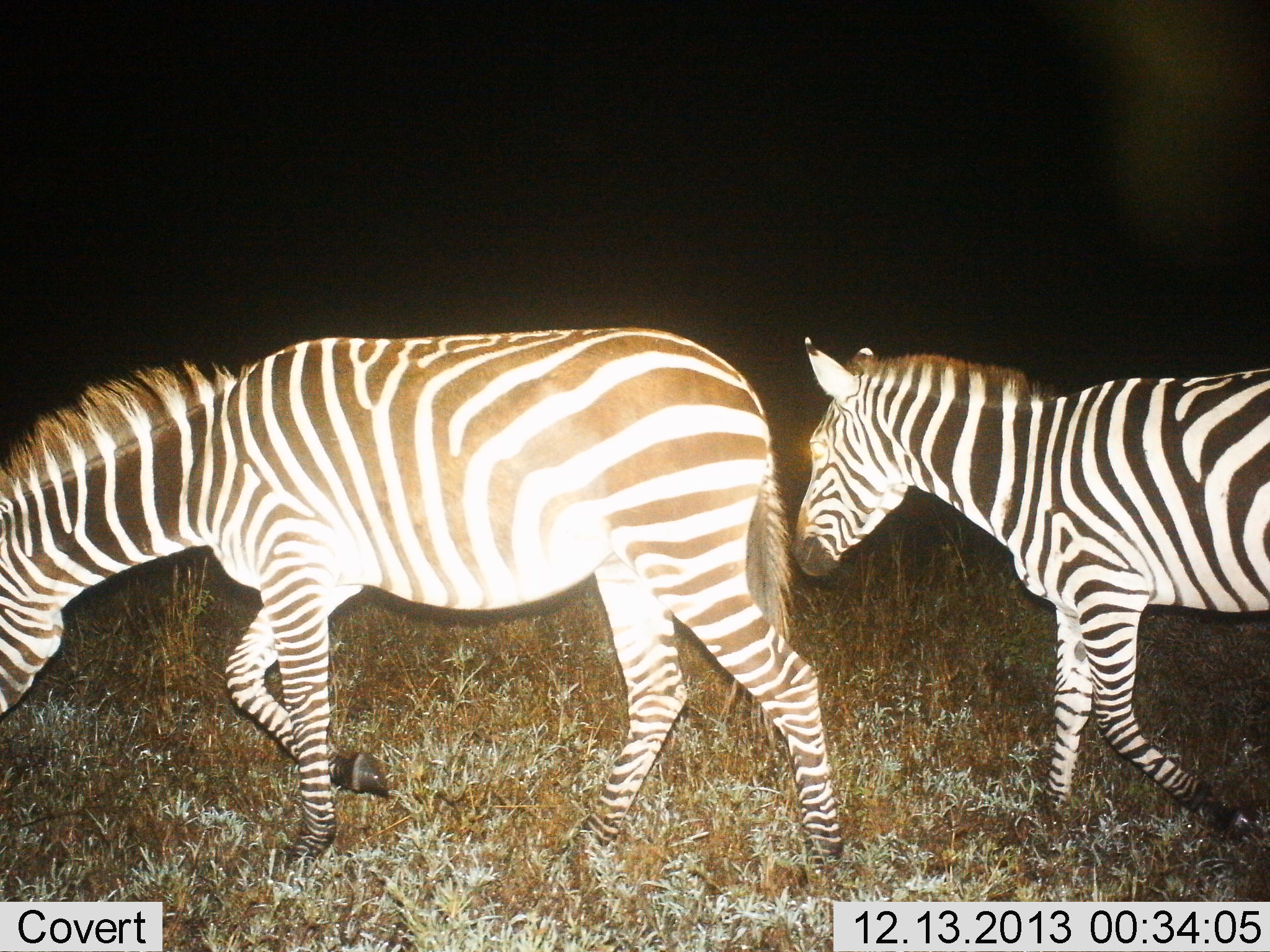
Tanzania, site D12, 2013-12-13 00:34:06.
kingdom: Animalia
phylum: Chordata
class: Mammalia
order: Perissodactyla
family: Equidae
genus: Equus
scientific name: Equus quagga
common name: plains zebra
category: zebra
Zebra (plains zebra) (Equus quagga), count 2. Behavior (volunteer vote fractions): standing 0%, resting 0%, moving 100%, interacting 0%. Young present (vote fraction): 0%. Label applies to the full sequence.